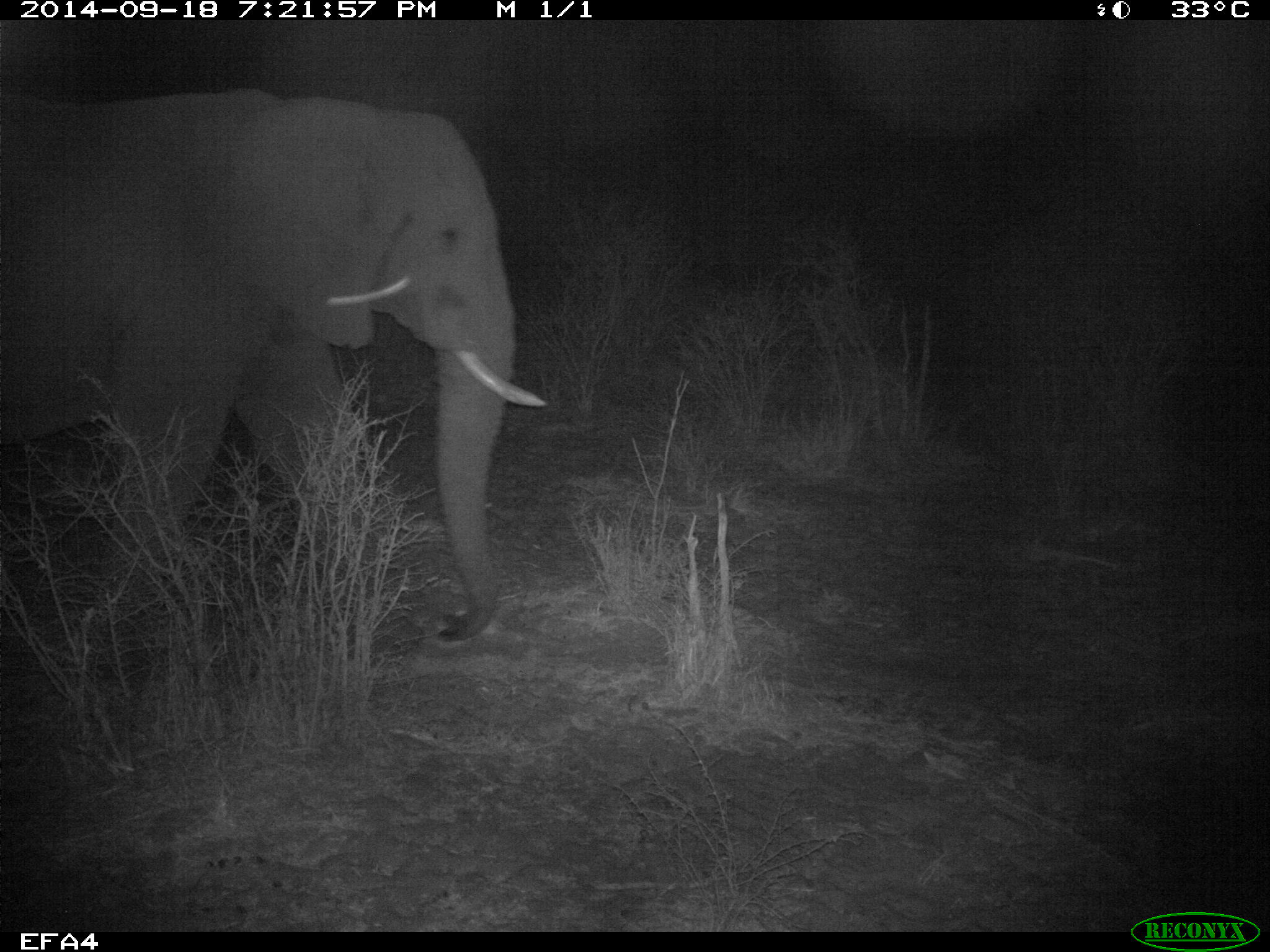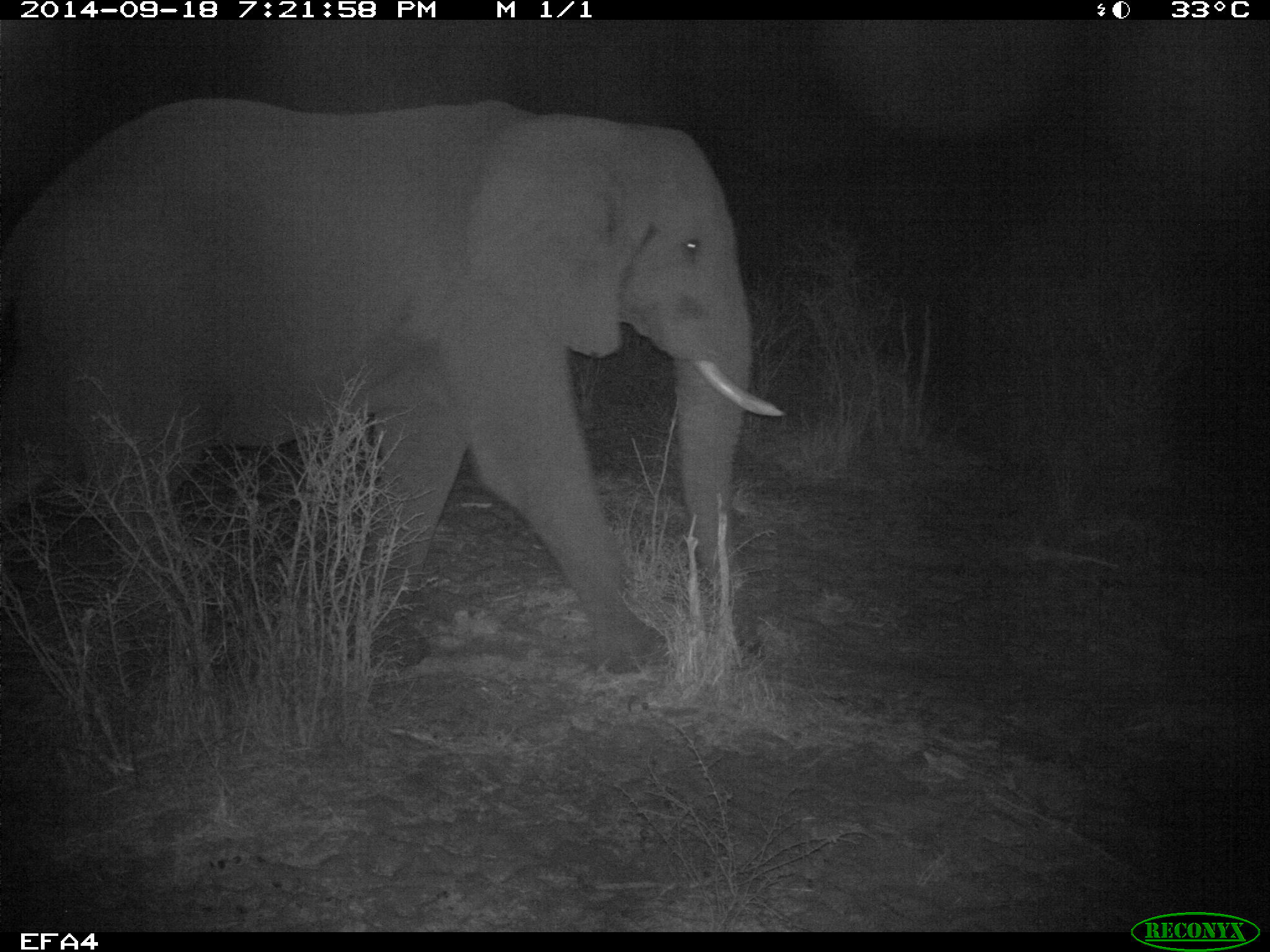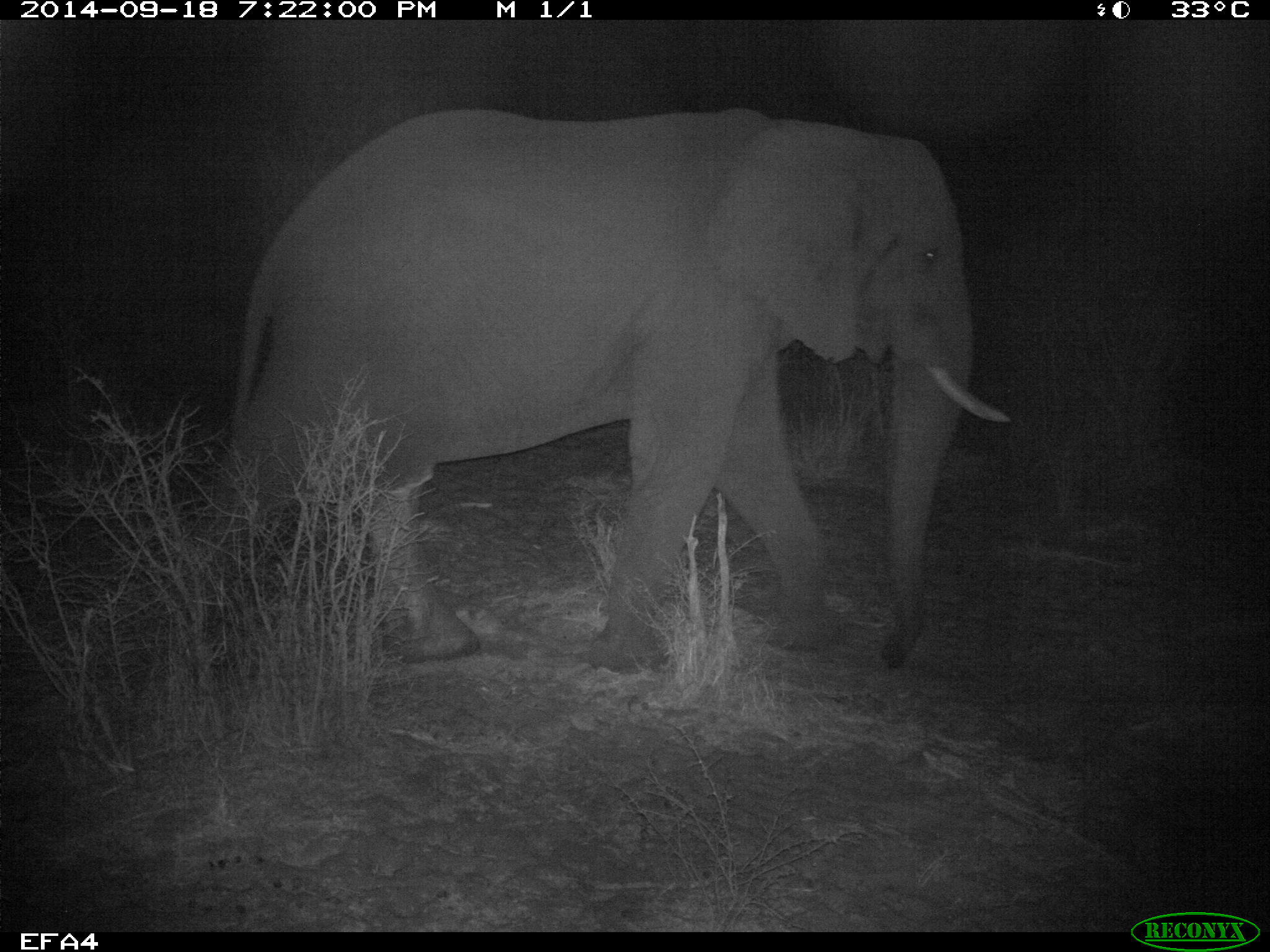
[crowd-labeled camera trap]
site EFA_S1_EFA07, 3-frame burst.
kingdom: Animalia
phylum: Chordata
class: Mammalia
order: Proboscidea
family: Elephantidae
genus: Loxodonta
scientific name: Loxodonta africana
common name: african bush elephant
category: elephant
Elephant (african bush elephant) (Loxodonta africana), count 1. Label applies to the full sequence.